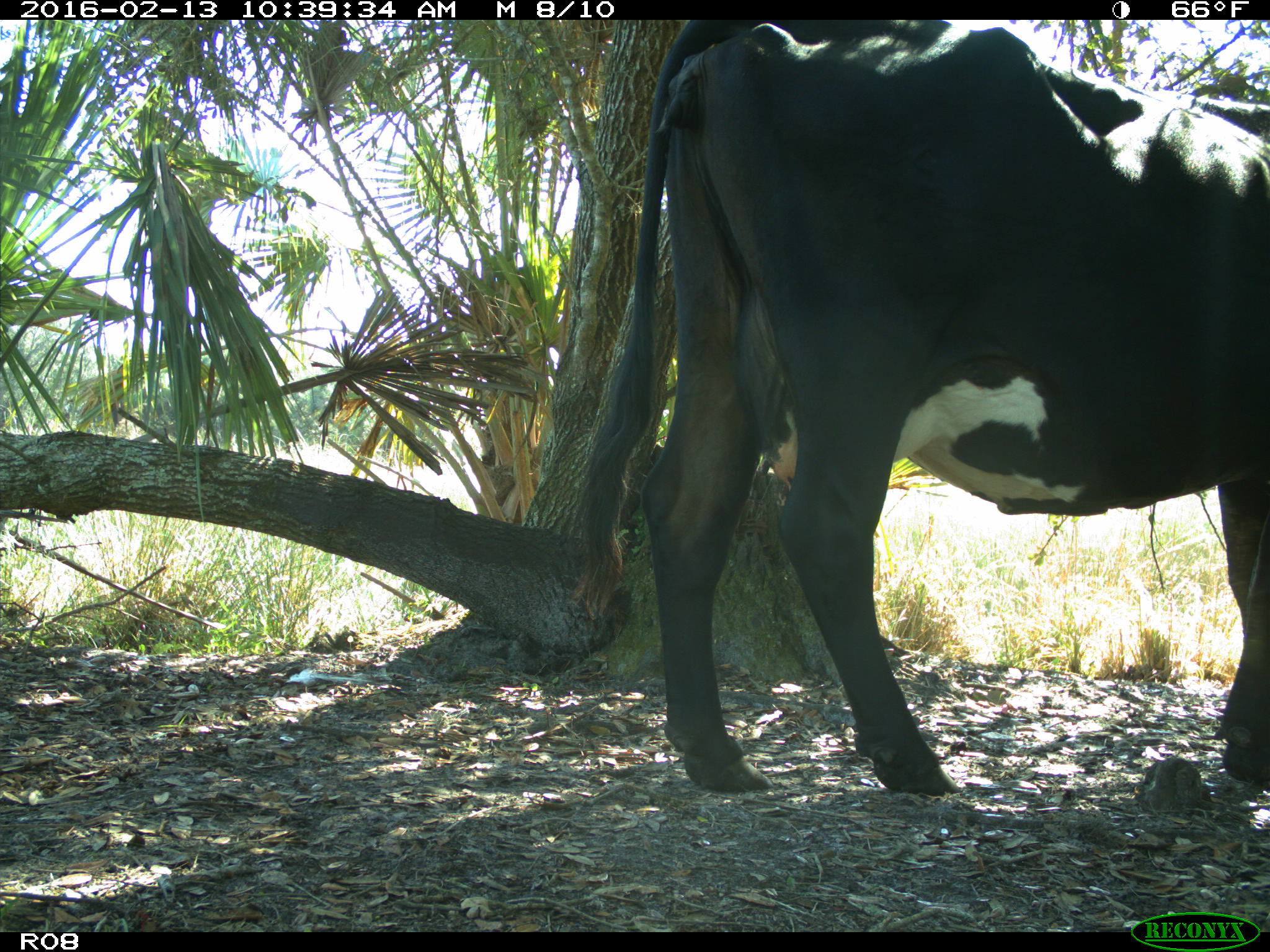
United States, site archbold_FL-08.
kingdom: Animalia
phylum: Chordata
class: Mammalia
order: Artiodactyla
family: Bovidae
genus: Bos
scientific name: Bos taurus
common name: domestic cow